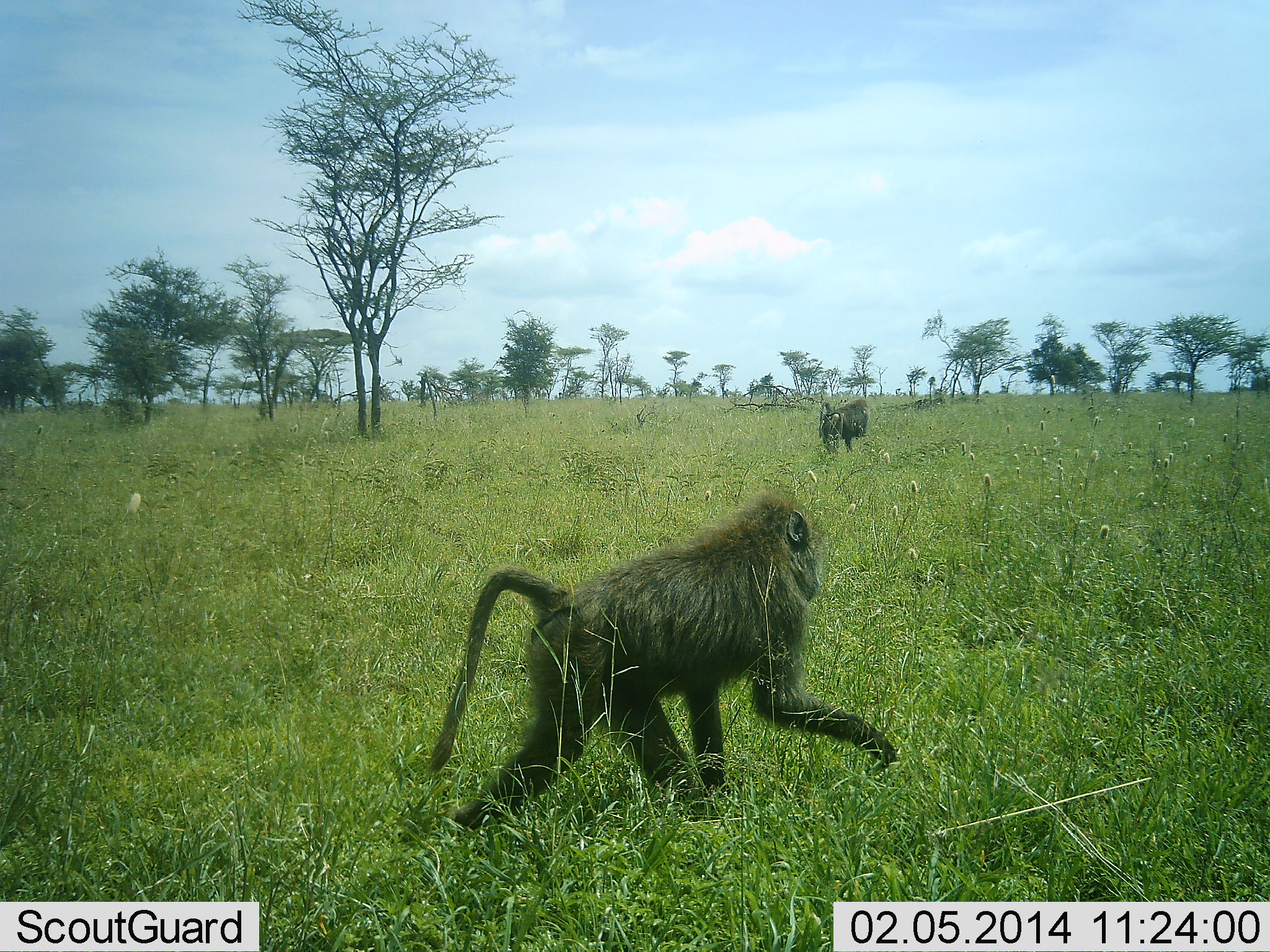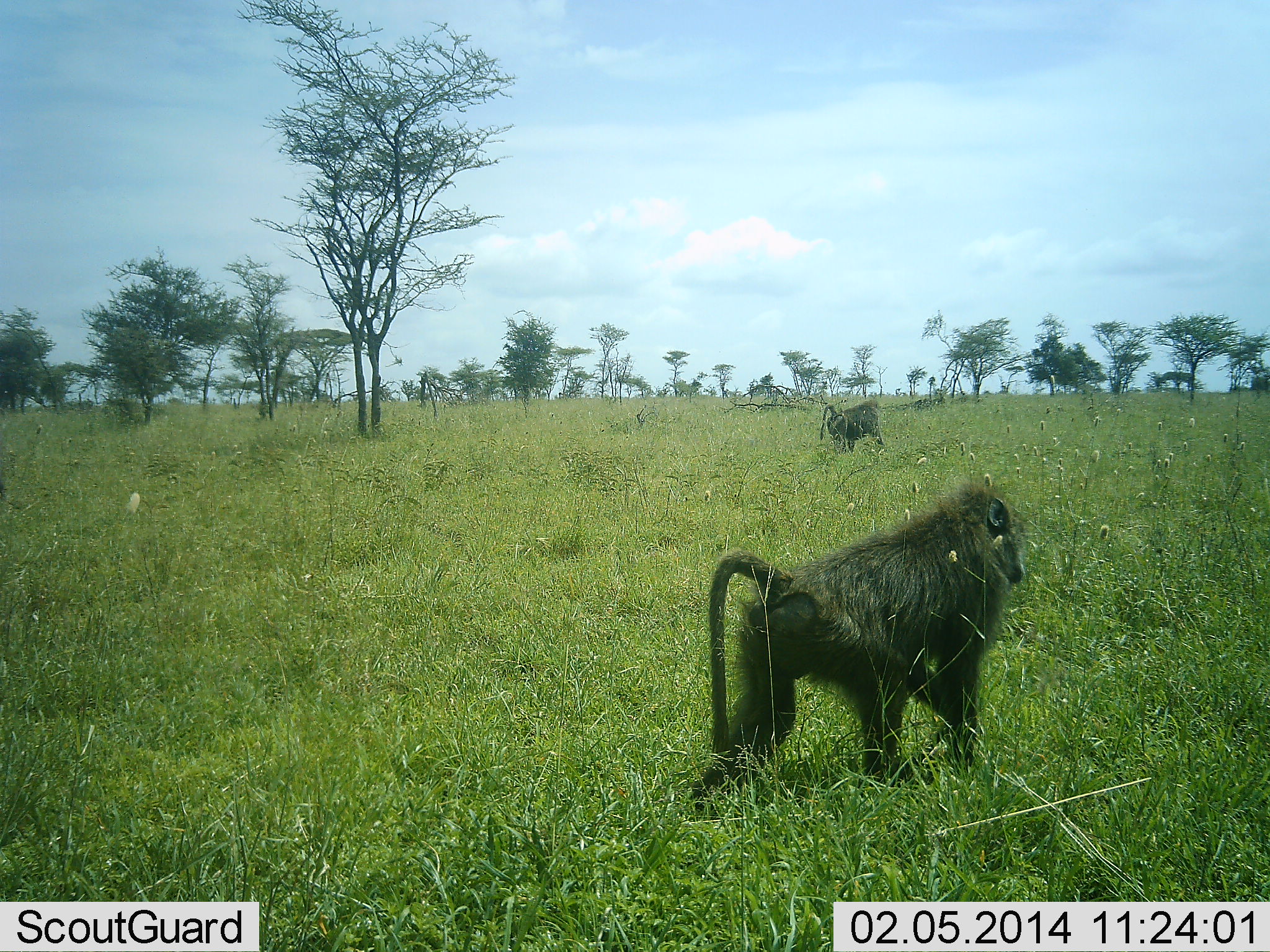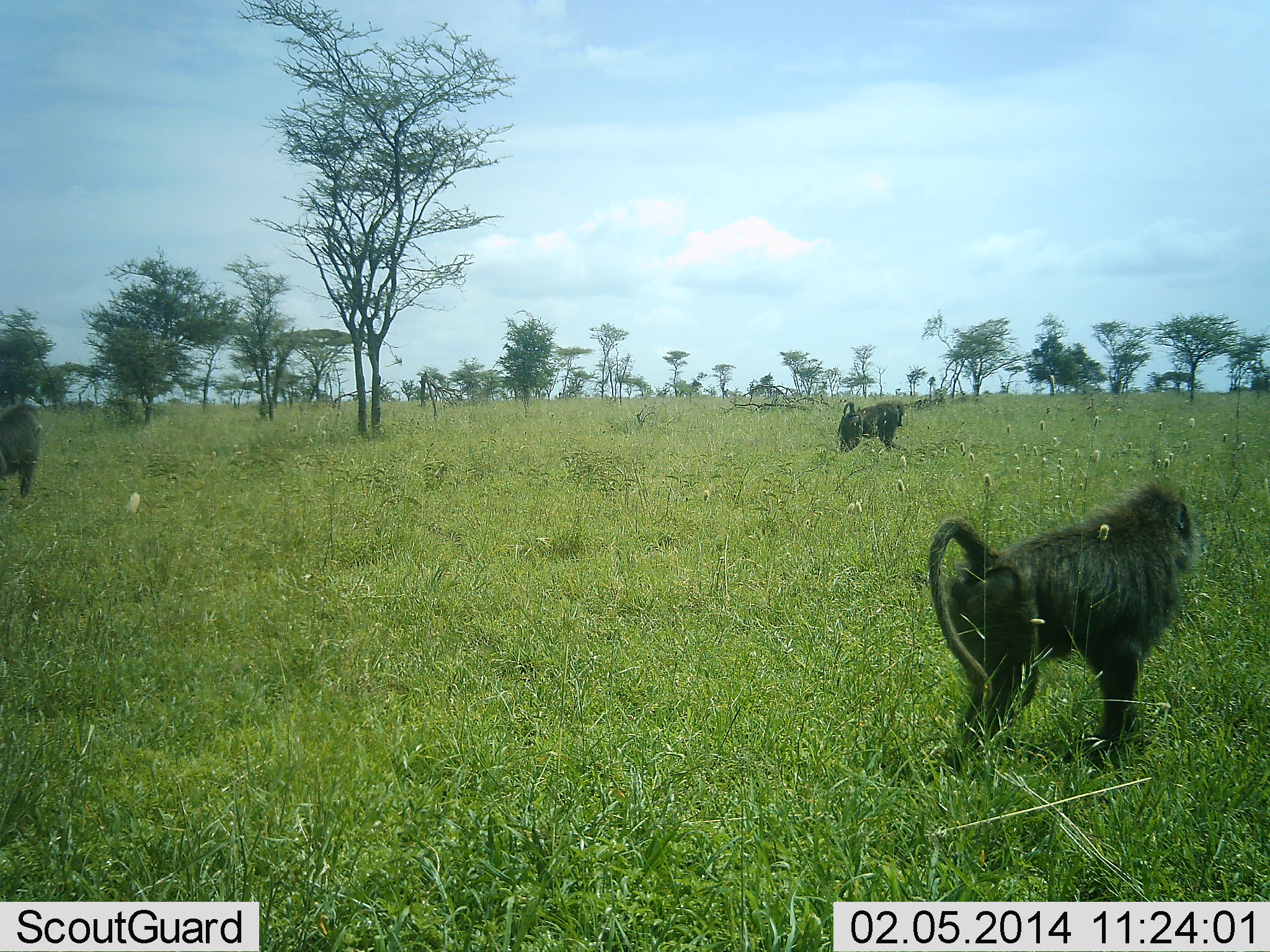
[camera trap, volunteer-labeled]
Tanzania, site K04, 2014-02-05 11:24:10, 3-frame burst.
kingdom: Animalia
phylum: Chordata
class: Mammalia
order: Primates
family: Cercopithecidae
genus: Papio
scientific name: Papio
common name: baboon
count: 3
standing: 3%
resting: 0%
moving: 100%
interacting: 0%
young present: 0%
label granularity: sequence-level